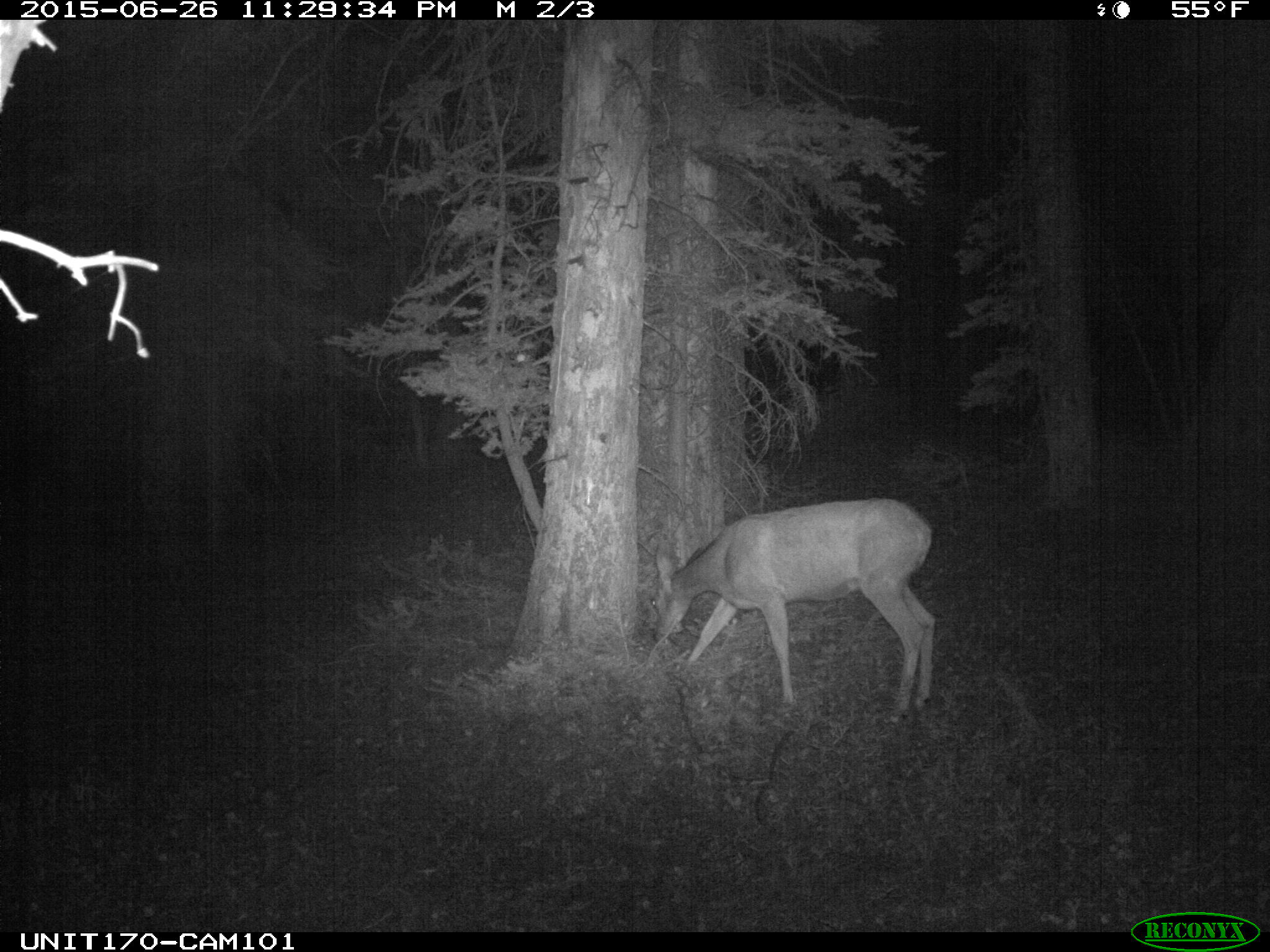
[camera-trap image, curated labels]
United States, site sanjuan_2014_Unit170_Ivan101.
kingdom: Animalia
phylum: Chordata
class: Mammalia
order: Artiodactyla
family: Cervidae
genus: Odocoileus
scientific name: Odocoileus hemionus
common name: mule deer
Odocoileus hemionus (mule deer).